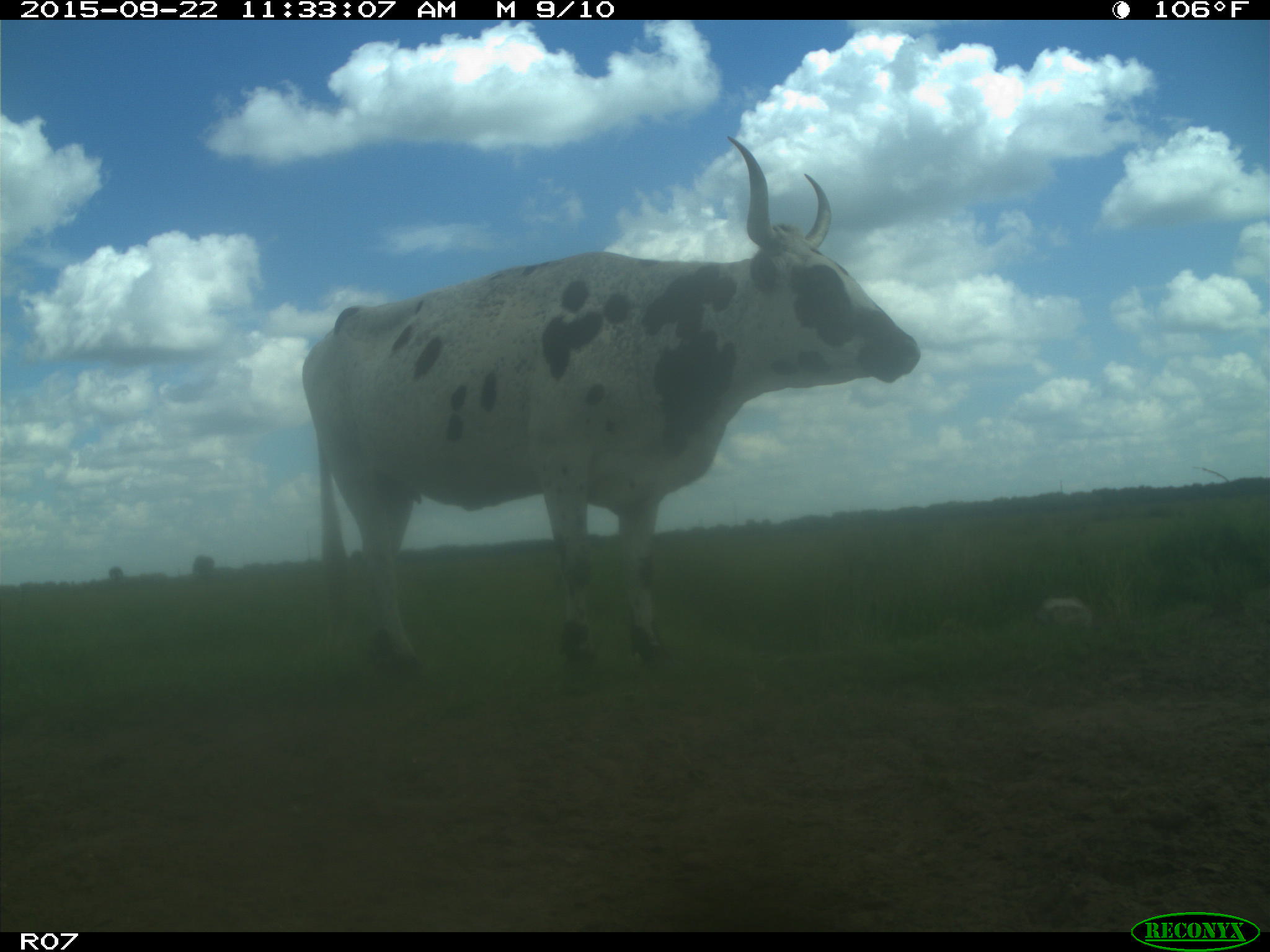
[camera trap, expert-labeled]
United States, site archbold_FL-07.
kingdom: Animalia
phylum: Chordata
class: Mammalia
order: Artiodactyla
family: Bovidae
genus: Bos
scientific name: Bos taurus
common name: domestic cow